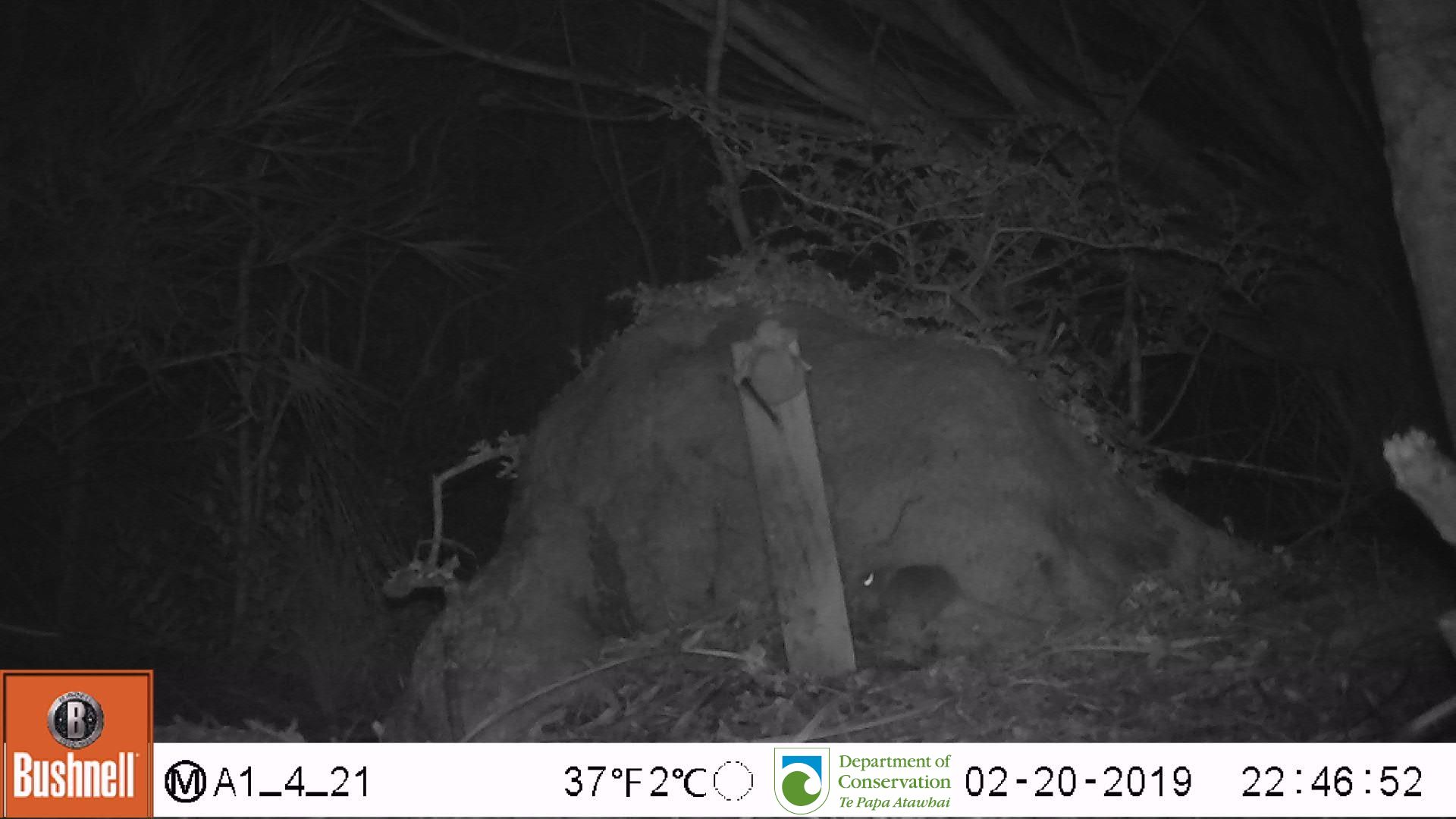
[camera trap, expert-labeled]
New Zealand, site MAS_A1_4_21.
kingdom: Animalia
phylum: Chordata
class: Mammalia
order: Rodentia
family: Muridae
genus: Mus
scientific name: Mus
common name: mouse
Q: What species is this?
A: Mouse (Mus).